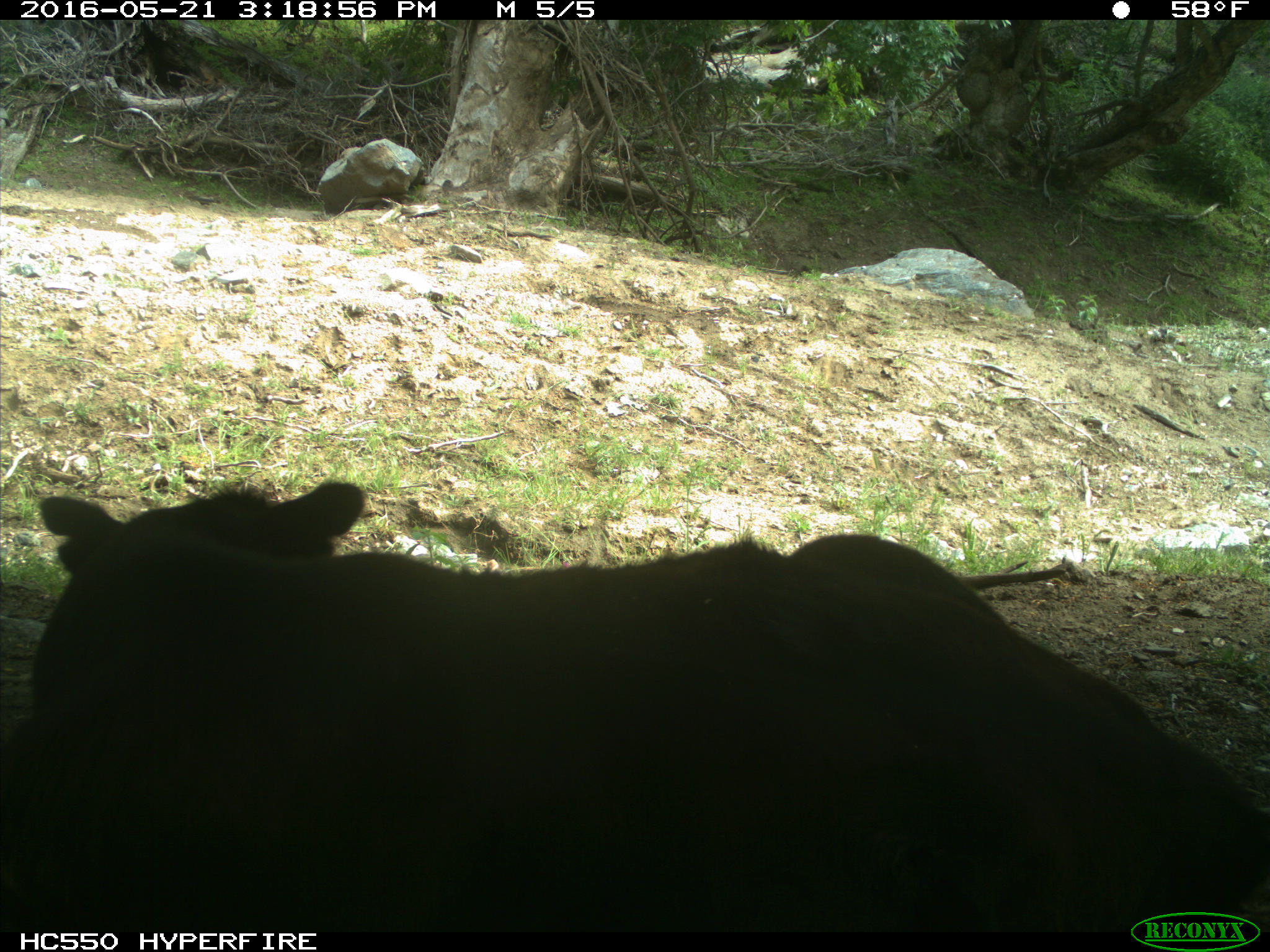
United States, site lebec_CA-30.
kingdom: Animalia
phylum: Chordata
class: Mammalia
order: Artiodactyla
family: Bovidae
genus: Bos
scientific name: Bos taurus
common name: domestic cow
Bos taurus (domestic cow).